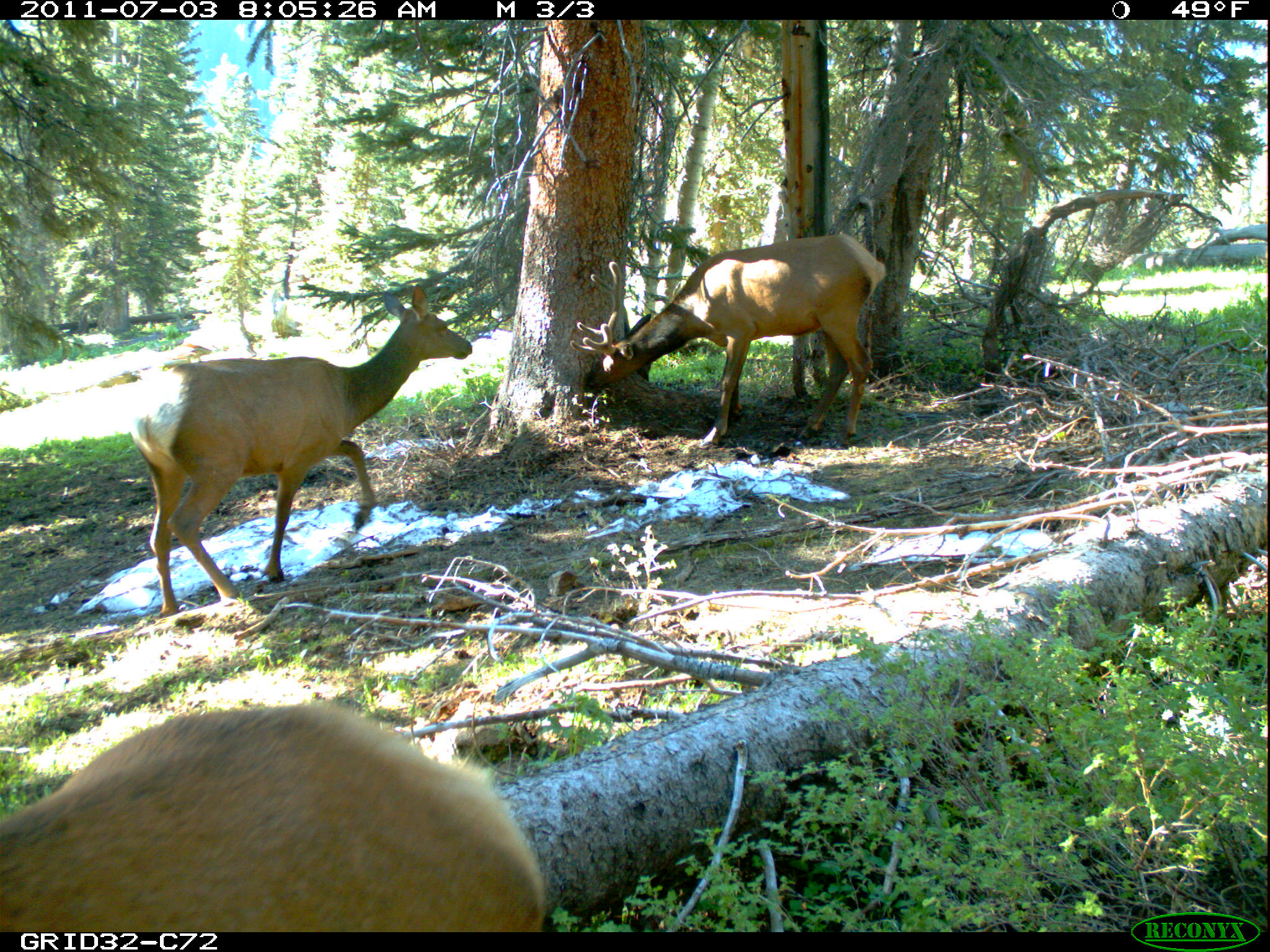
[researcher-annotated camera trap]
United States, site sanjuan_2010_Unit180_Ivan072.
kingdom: Animalia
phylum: Chordata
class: Mammalia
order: Artiodactyla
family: Cervidae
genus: Cervus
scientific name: Cervus elaphus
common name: red deer